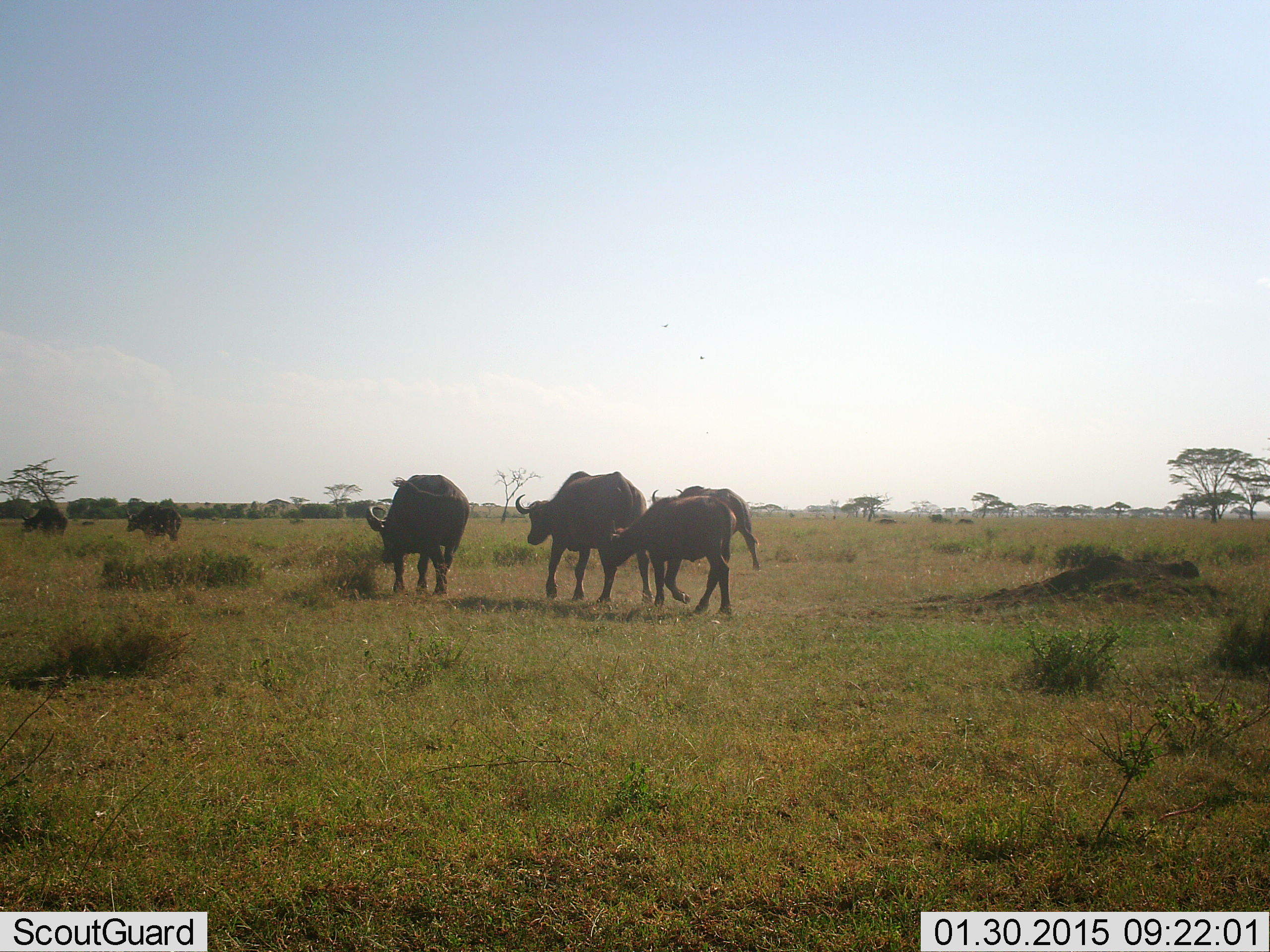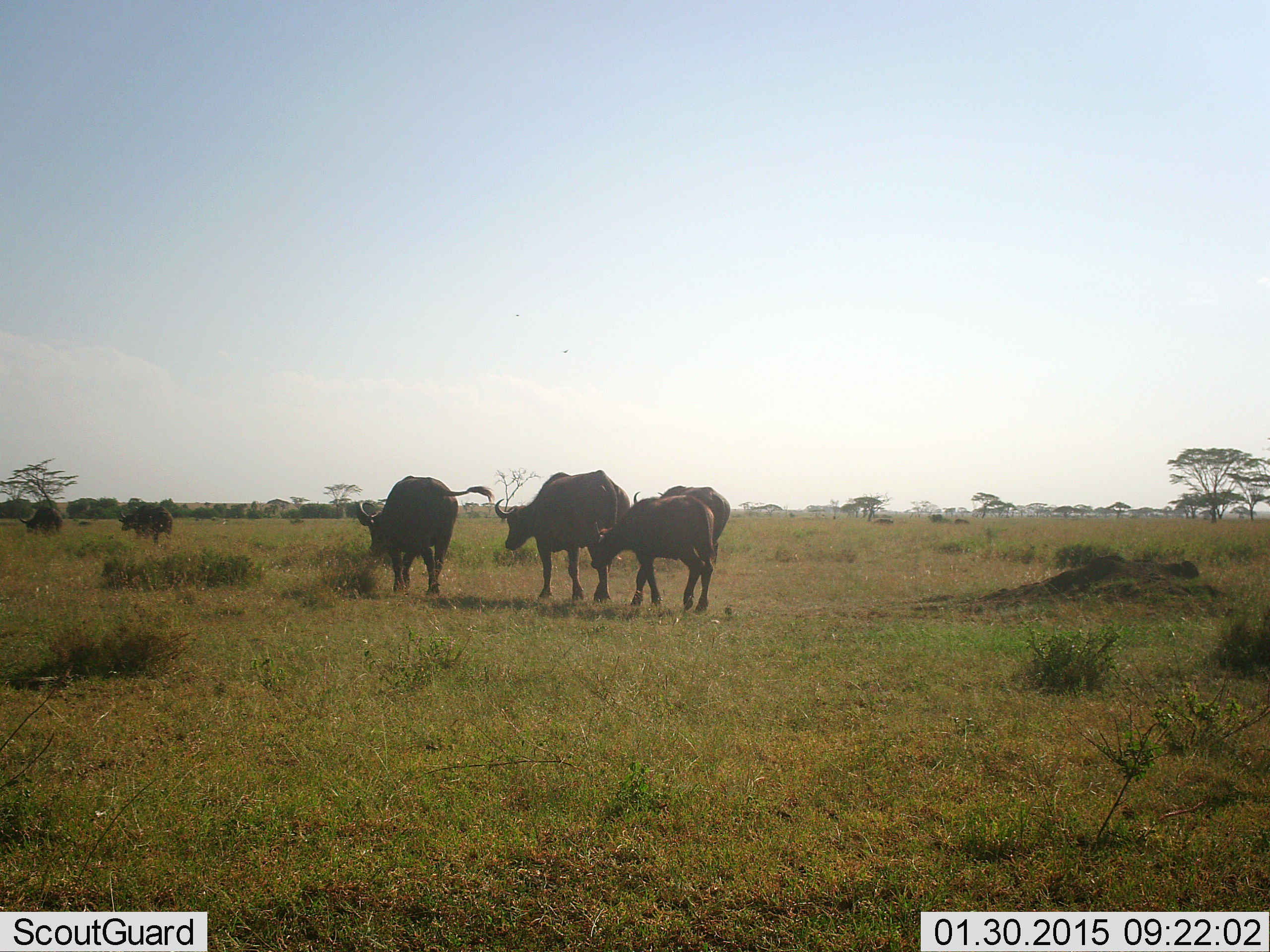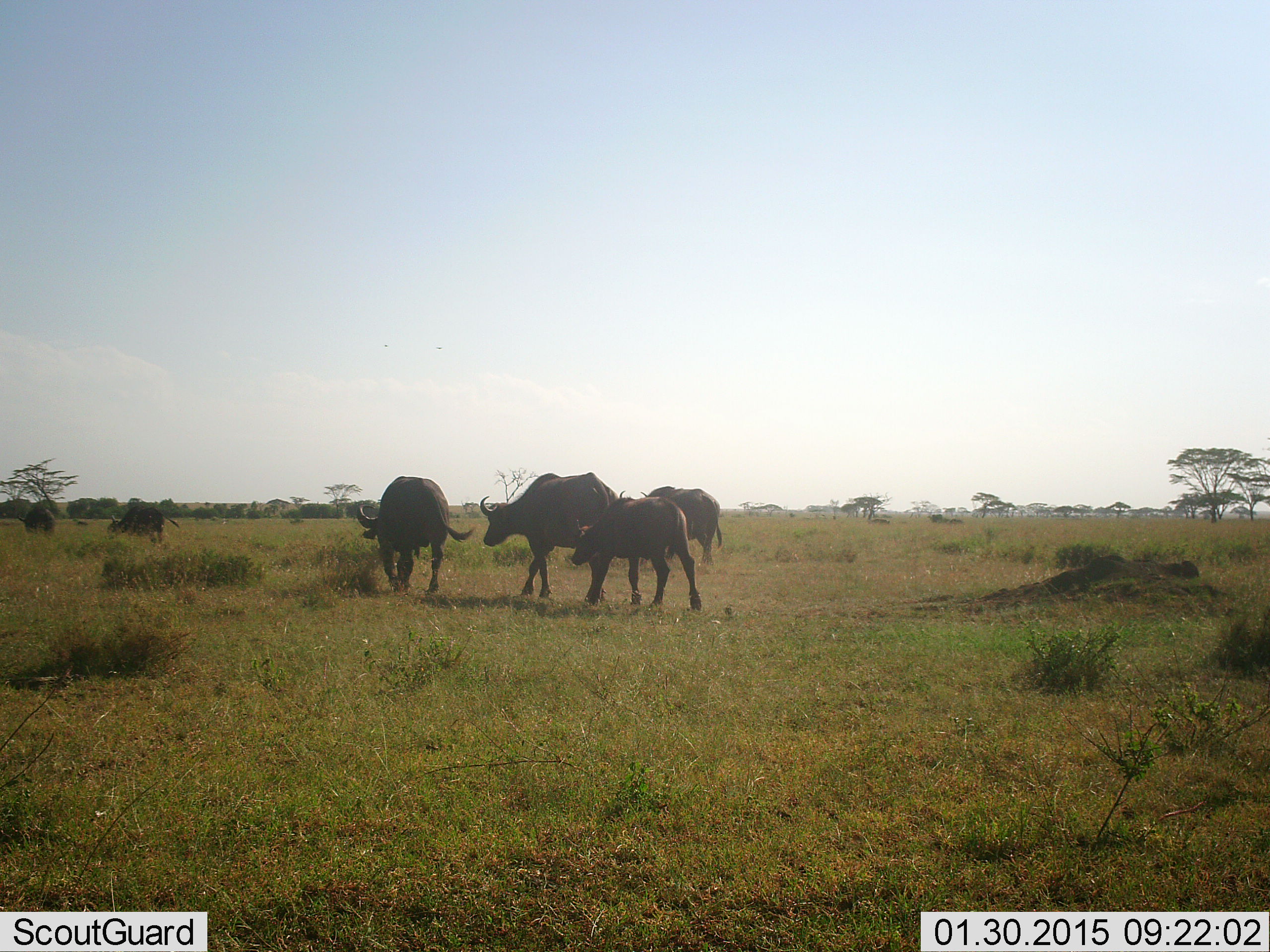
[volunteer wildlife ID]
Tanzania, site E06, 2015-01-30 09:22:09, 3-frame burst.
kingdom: Animalia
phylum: Chordata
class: Mammalia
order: Artiodactyla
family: Bovidae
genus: Syncerus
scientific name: Syncerus caffer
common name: cape buffalo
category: buffalo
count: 6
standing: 10%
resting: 0%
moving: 100%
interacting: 0%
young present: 20%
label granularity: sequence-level